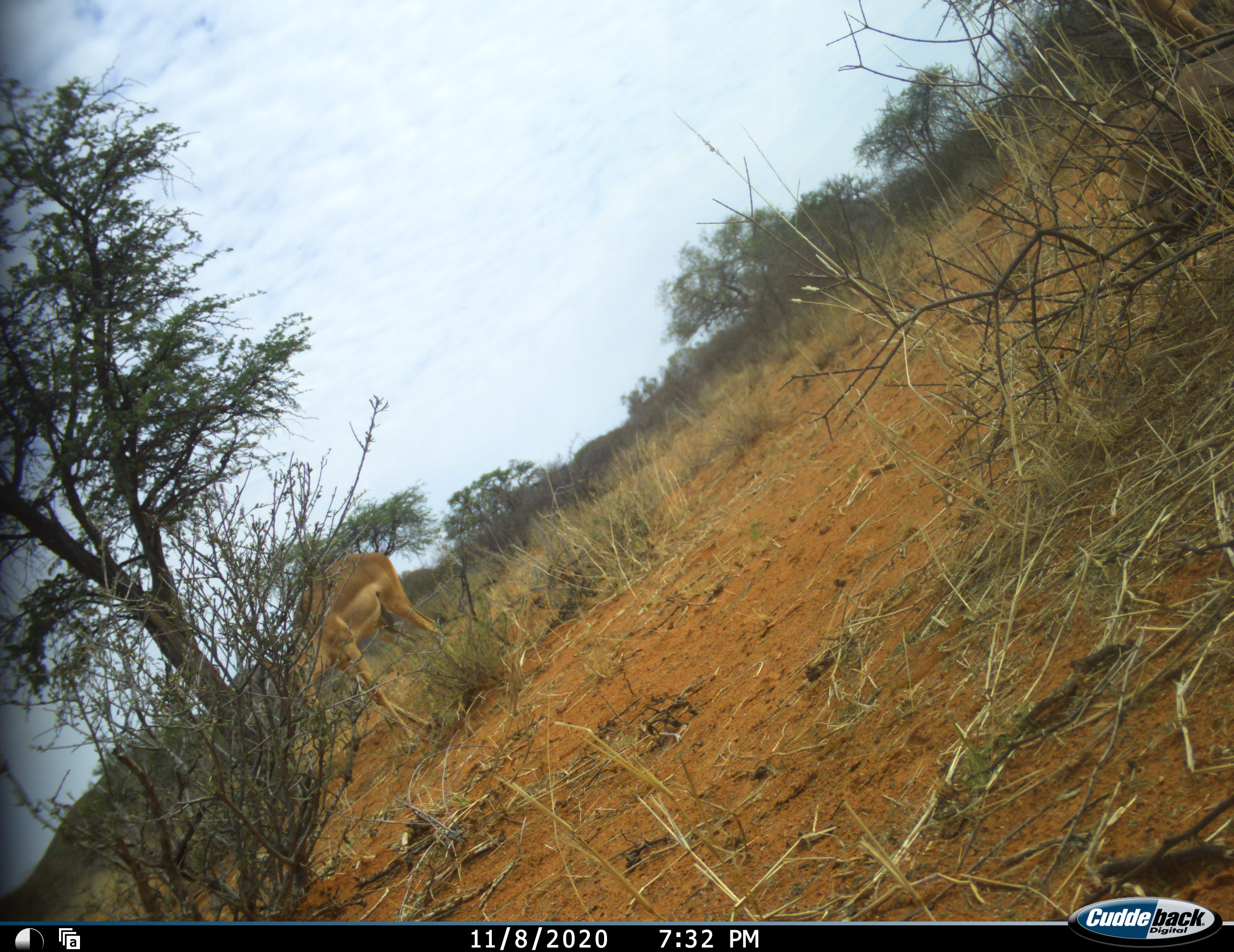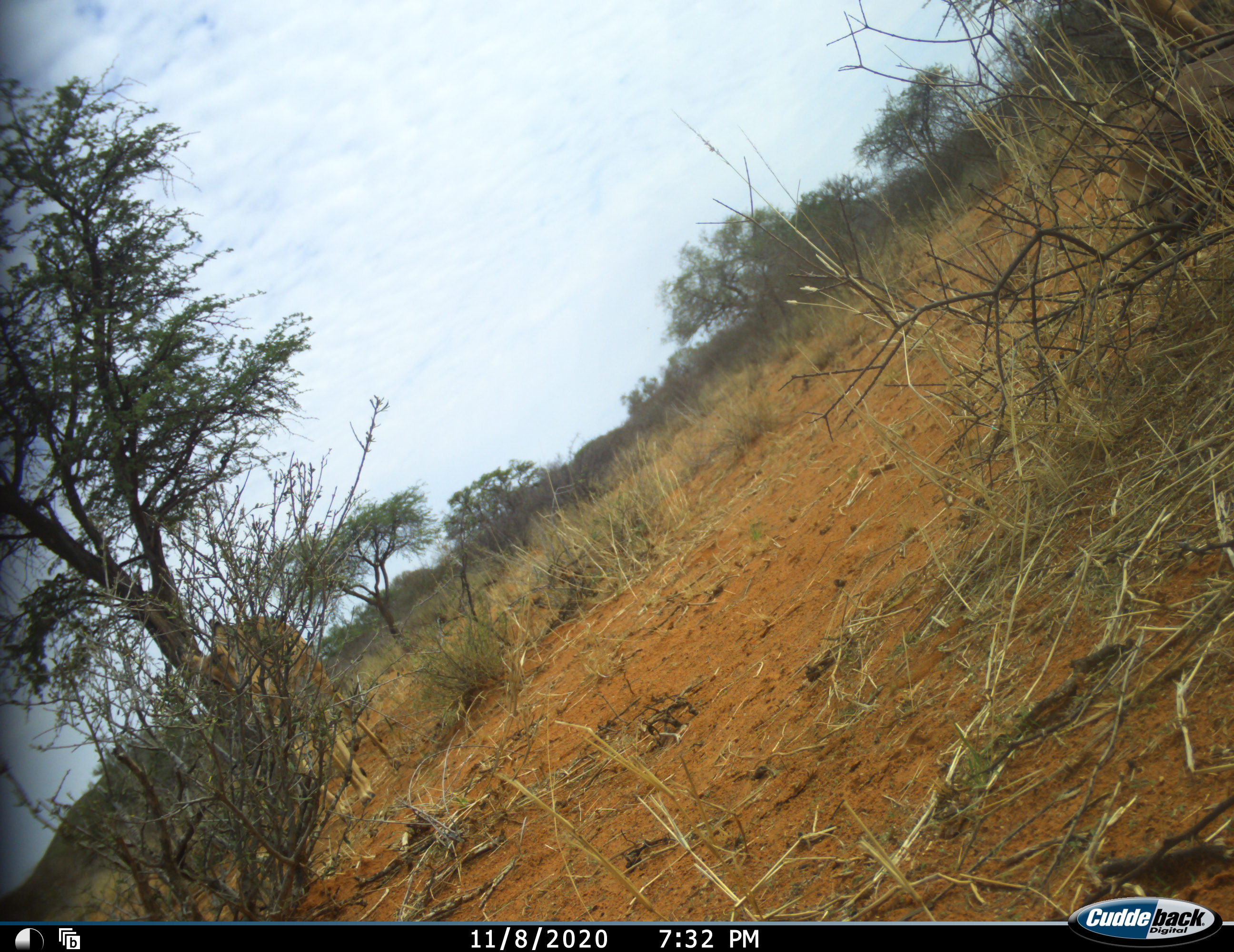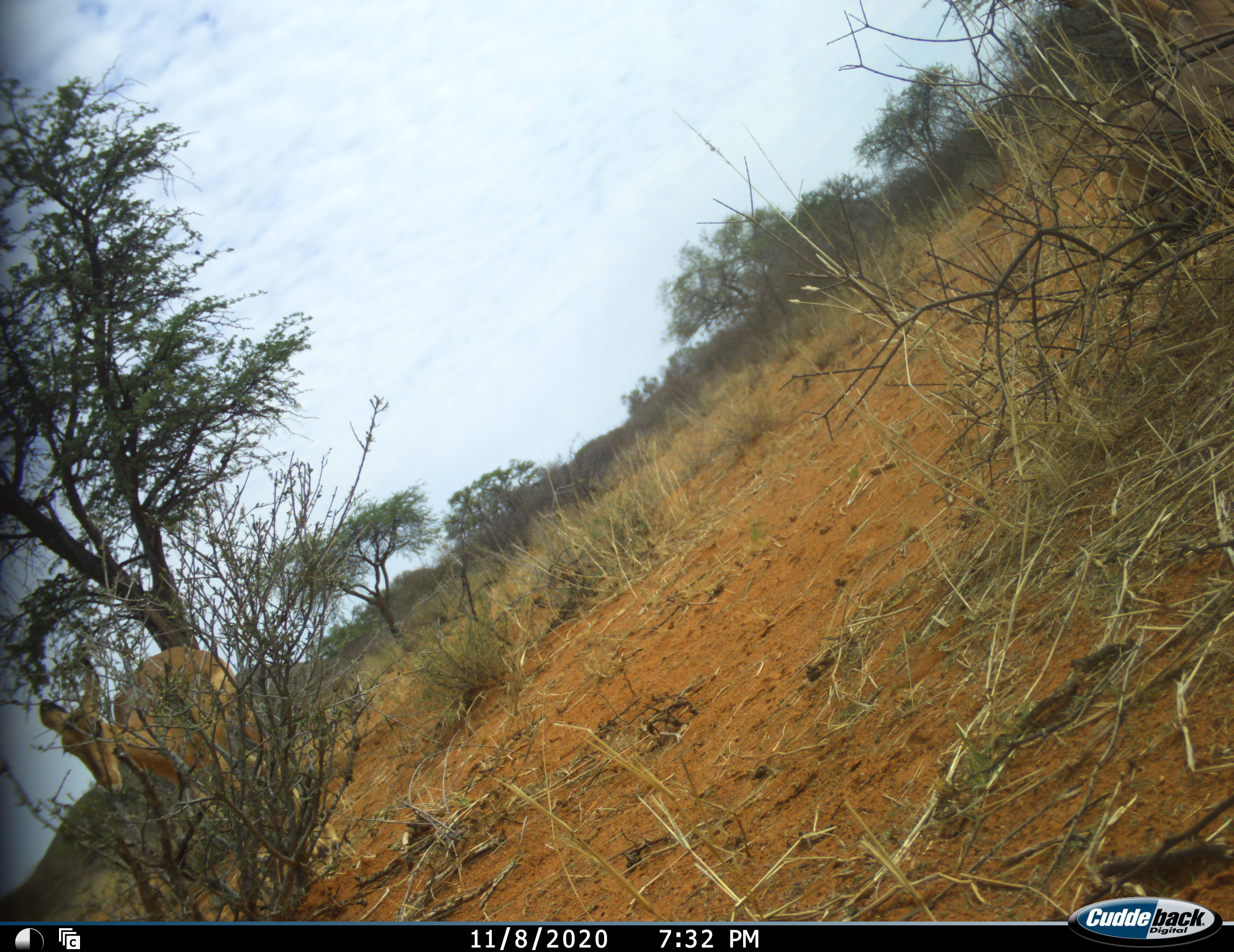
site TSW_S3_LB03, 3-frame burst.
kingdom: Animalia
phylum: Chordata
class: Mammalia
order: Artiodactyla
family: Bovidae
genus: Aepyceros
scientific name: Aepyceros melampus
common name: impala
Impala (Aepyceros melampus), count 1. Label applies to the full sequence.